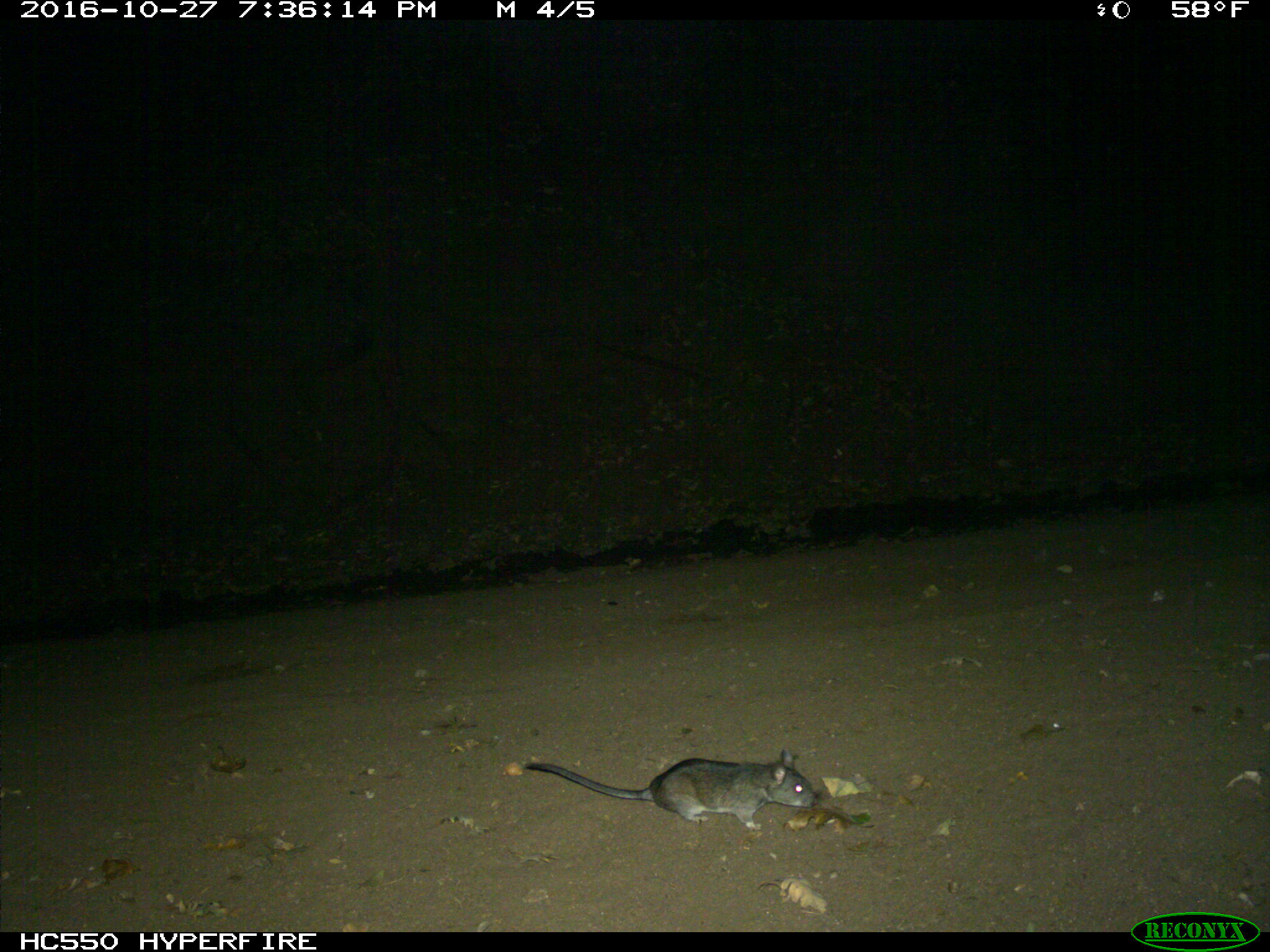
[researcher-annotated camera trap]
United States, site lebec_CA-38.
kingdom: Animalia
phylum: Chordata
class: Mammalia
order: Rodentia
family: Cricetidae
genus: Neotoma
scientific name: Neotoma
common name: pack rat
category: unidentified pack rat